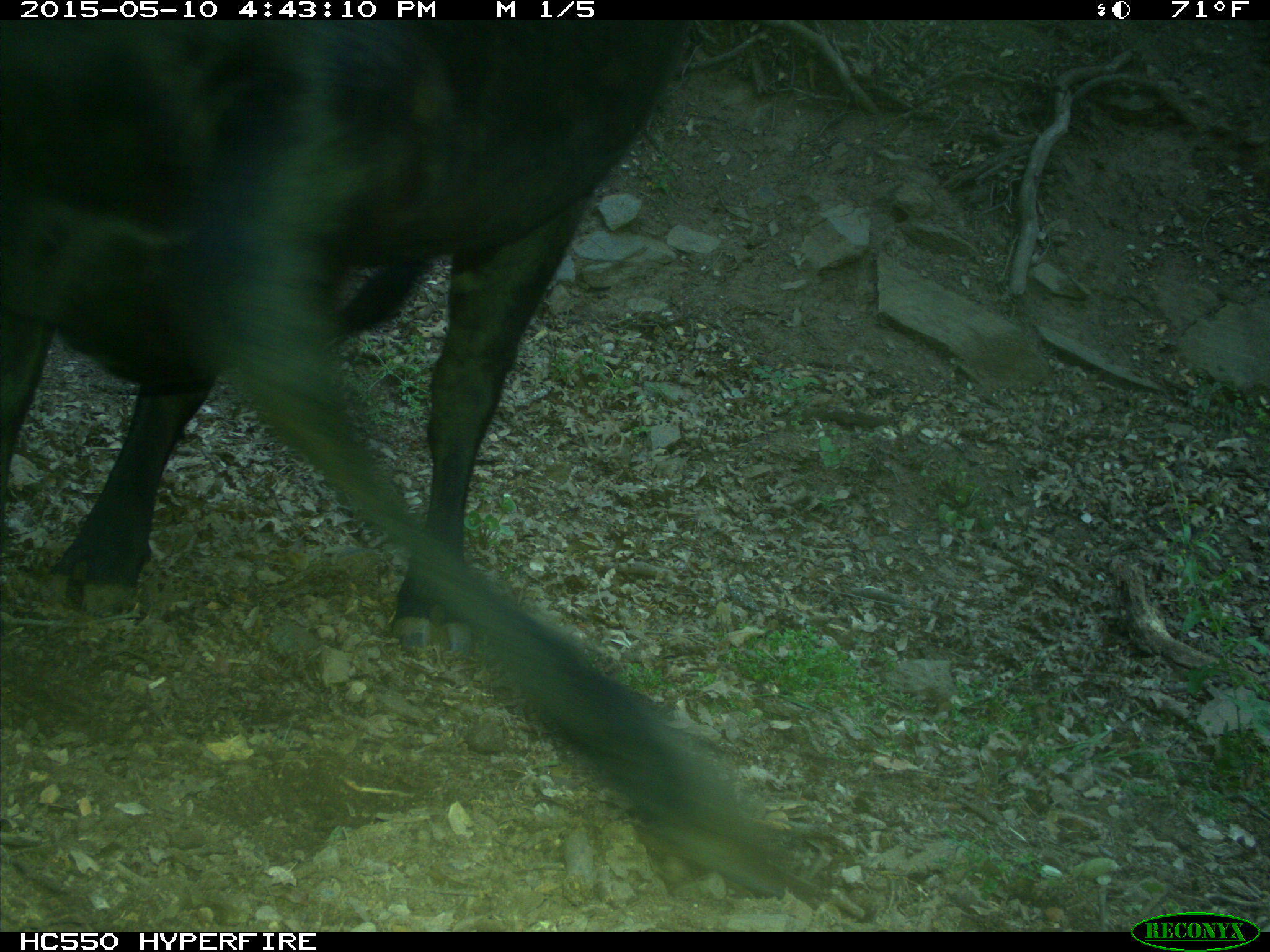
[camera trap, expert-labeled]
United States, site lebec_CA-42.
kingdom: Animalia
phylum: Chordata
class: Mammalia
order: Artiodactyla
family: Bovidae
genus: Bos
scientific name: Bos taurus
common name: domestic cow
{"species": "Bos taurus (domestic cow)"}